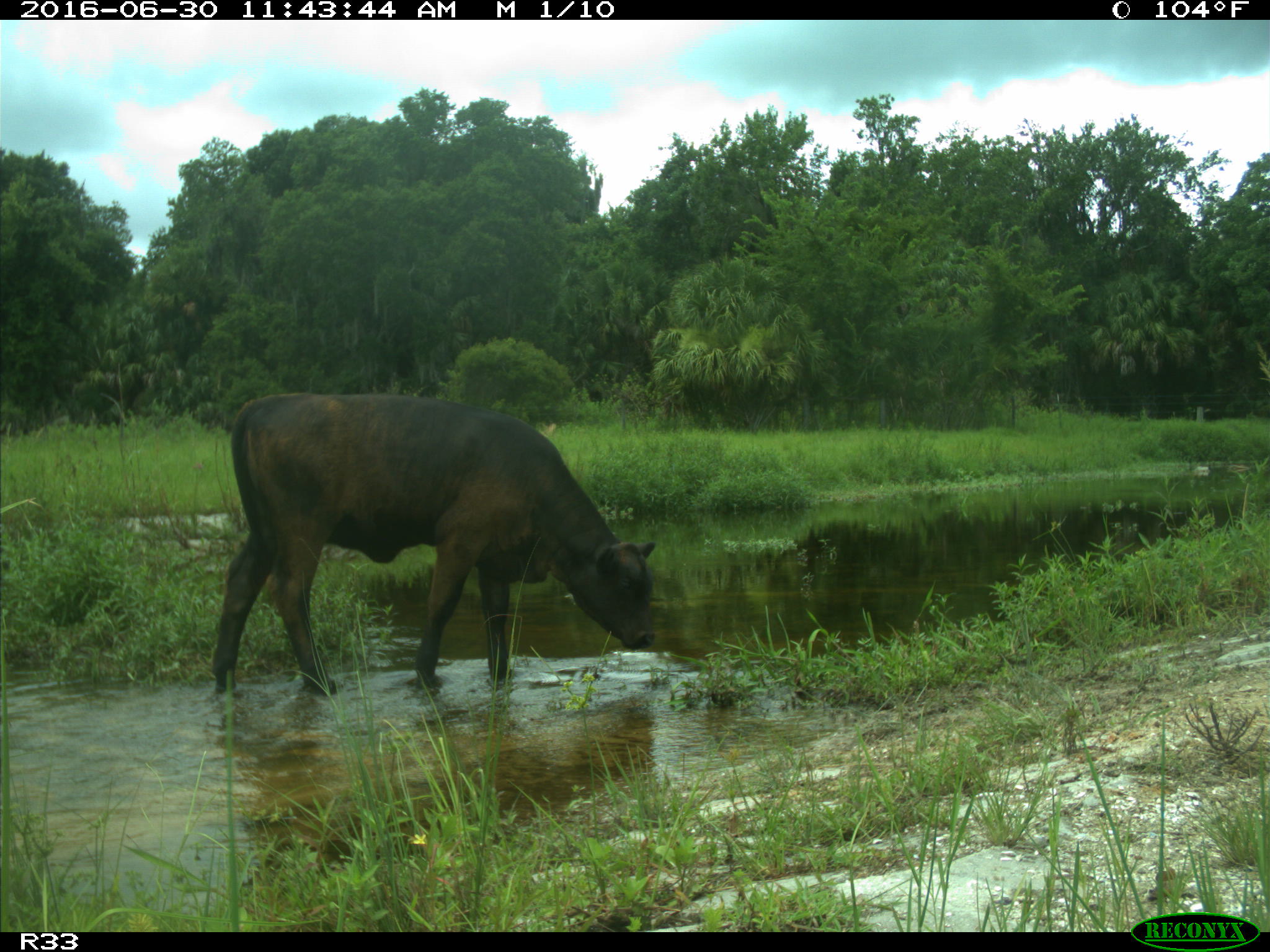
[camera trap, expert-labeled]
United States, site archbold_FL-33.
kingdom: Animalia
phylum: Chordata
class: Mammalia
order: Artiodactyla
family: Bovidae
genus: Bos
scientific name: Bos taurus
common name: domestic cow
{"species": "Bos taurus (domestic cow)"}